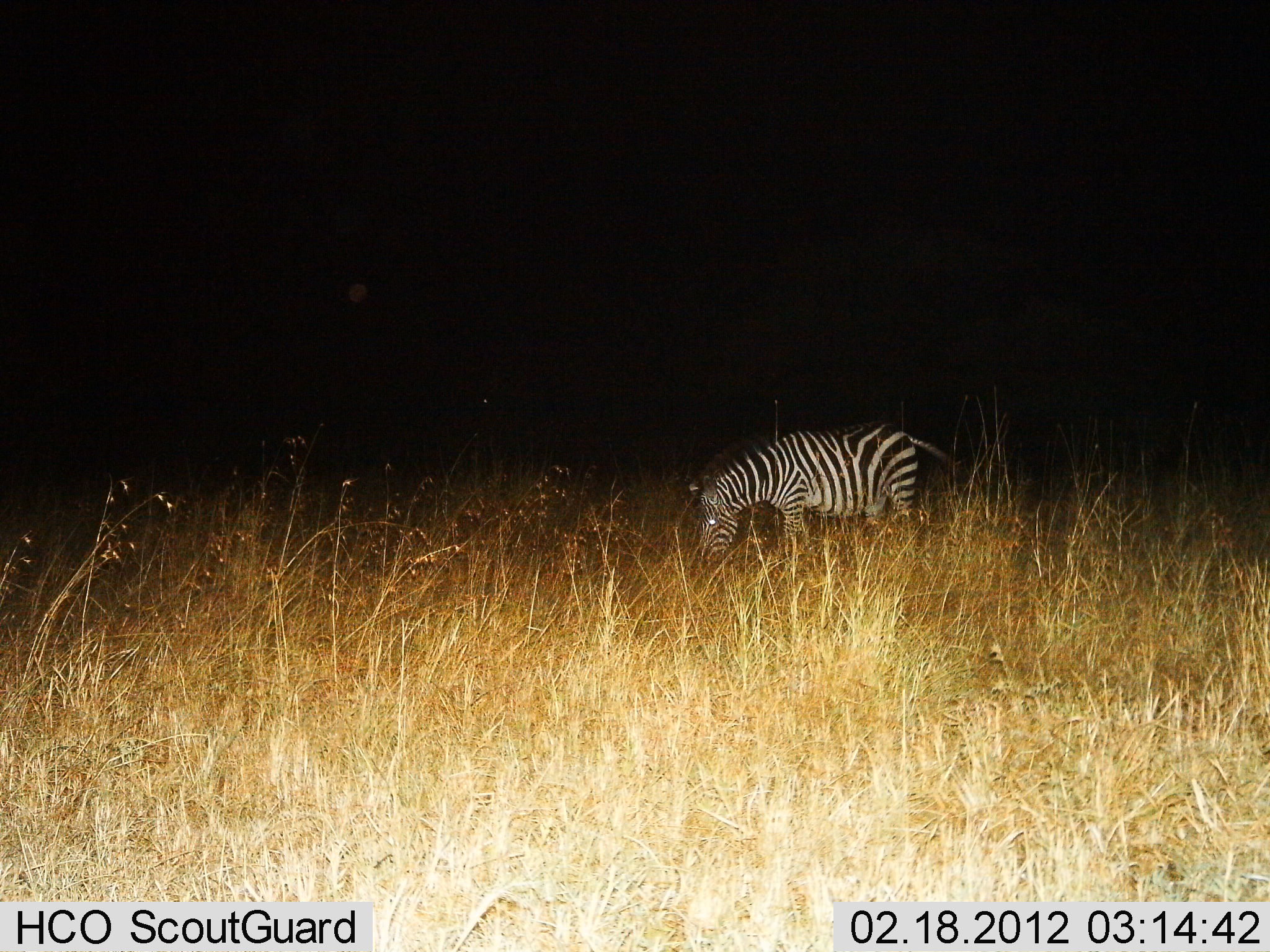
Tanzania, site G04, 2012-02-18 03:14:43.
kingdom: Animalia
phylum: Chordata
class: Mammalia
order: Perissodactyla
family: Equidae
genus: Equus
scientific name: Equus quagga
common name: plains zebra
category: zebra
Zebra (plains zebra) (Equus quagga), count 1. Behavior (volunteer vote fractions): standing 50%, resting 0%, moving 6%, interacting 0%. Young present (vote fraction): 0%. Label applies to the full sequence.